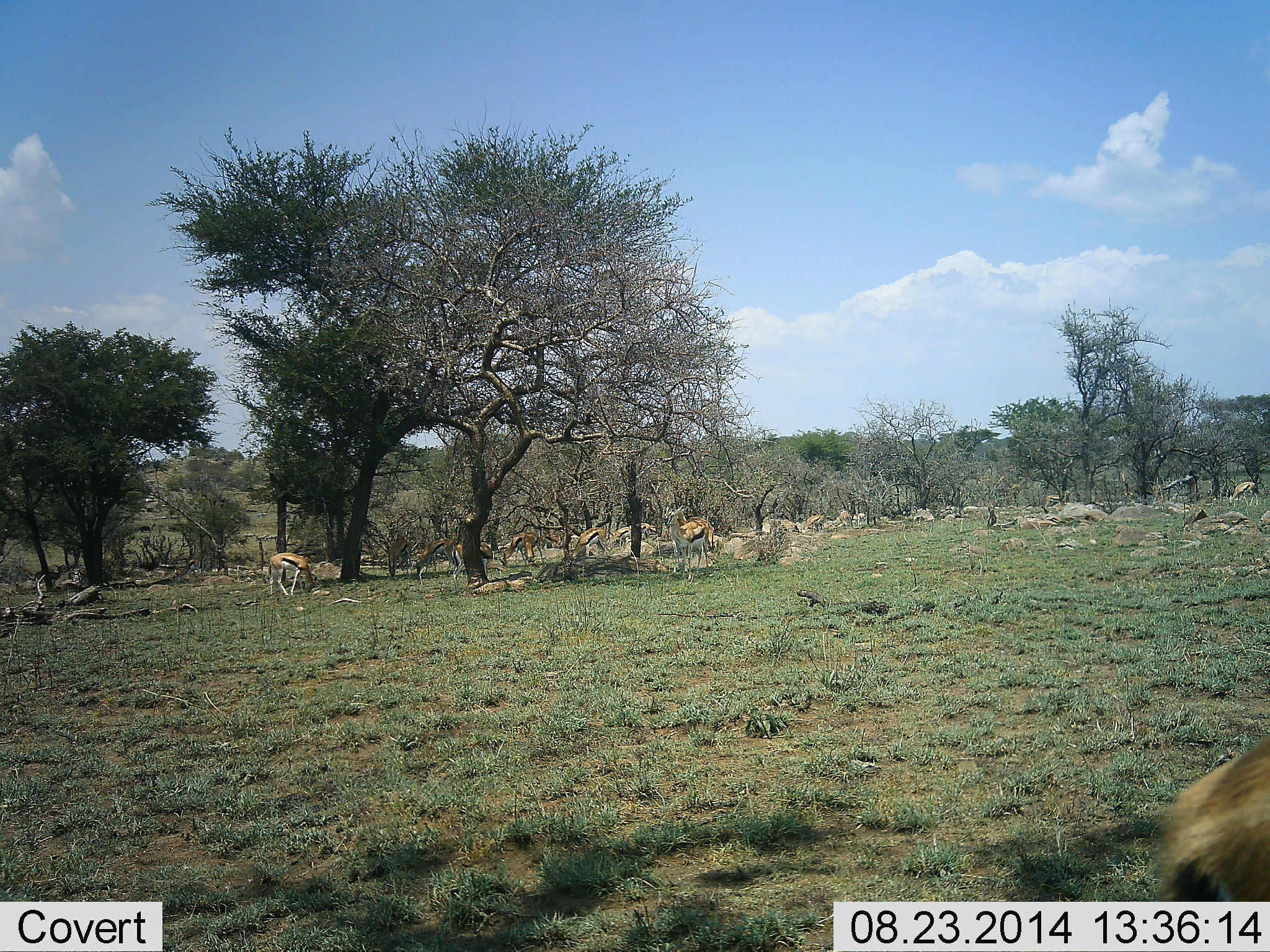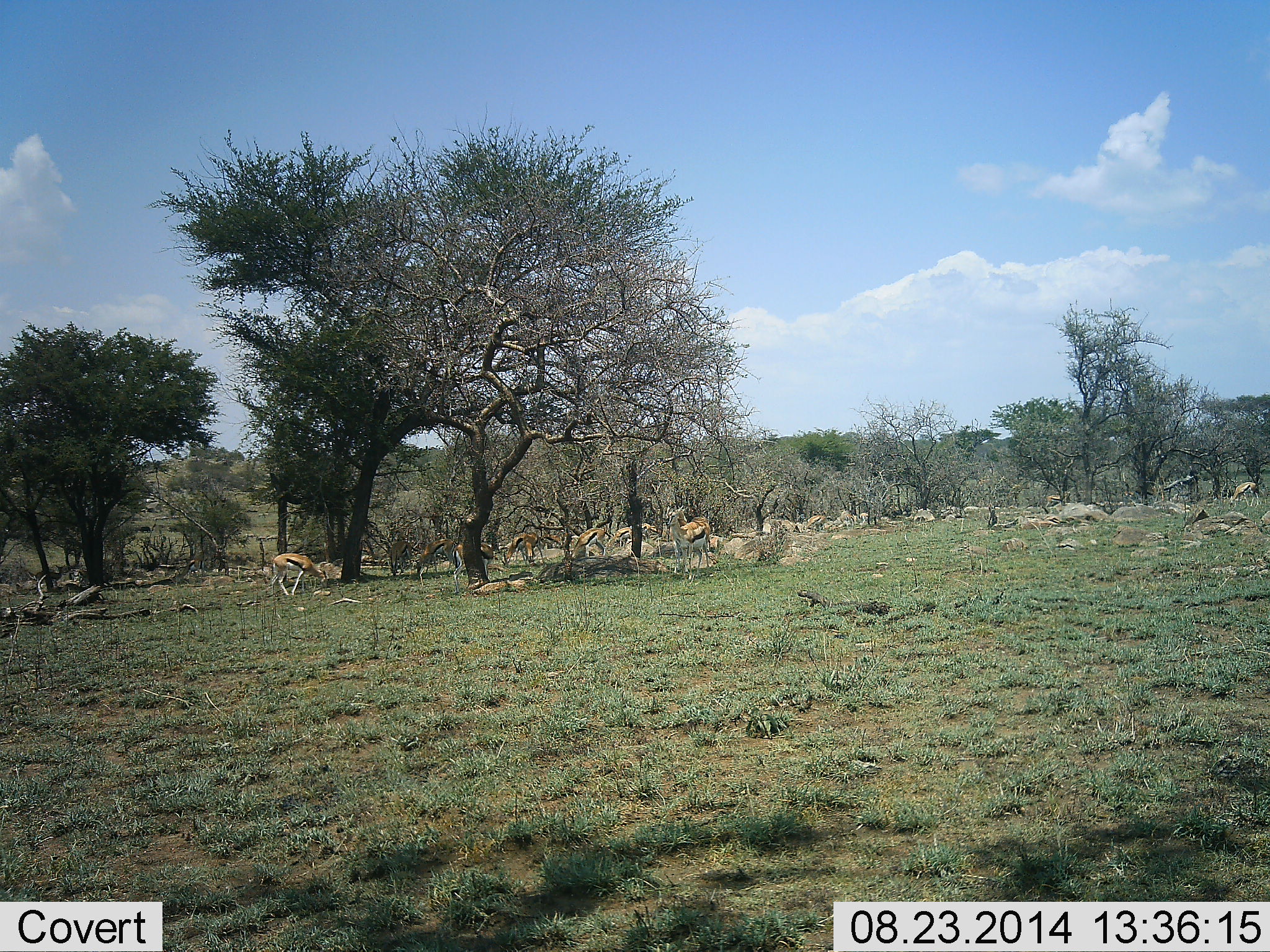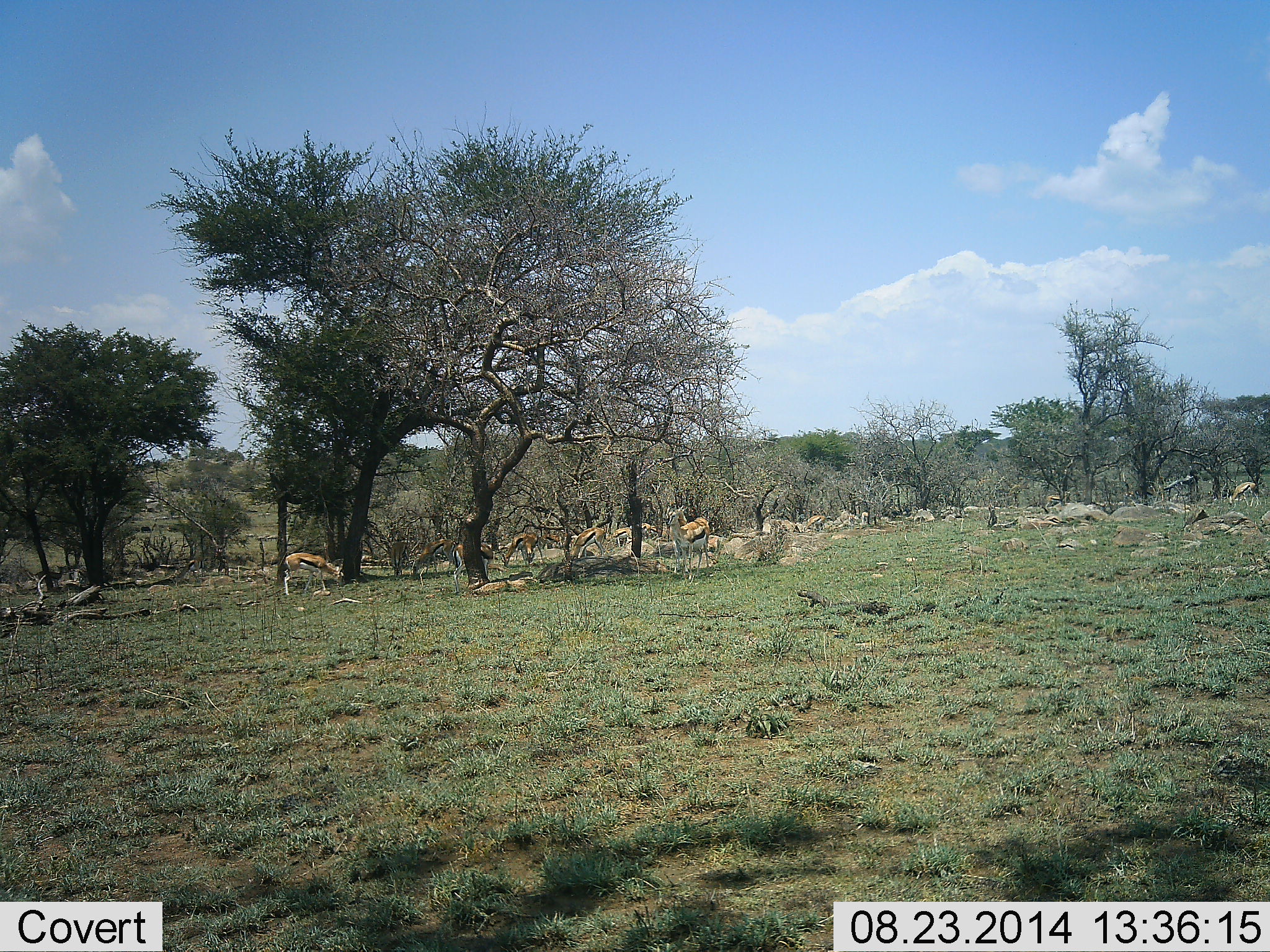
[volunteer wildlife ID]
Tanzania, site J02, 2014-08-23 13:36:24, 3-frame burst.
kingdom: Animalia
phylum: Chordata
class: Mammalia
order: Artiodactyla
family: Bovidae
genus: Eudorcas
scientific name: Eudorcas thomsonii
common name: thomson's gazelle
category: gazellethomsons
Gazellethomsons (thomson's gazelle) (Eudorcas thomsonii), count 8. Behavior (volunteer vote fractions): standing 50%, resting 0%, moving 20%, interacting 0%. Young present (vote fraction): 0%. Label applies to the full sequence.